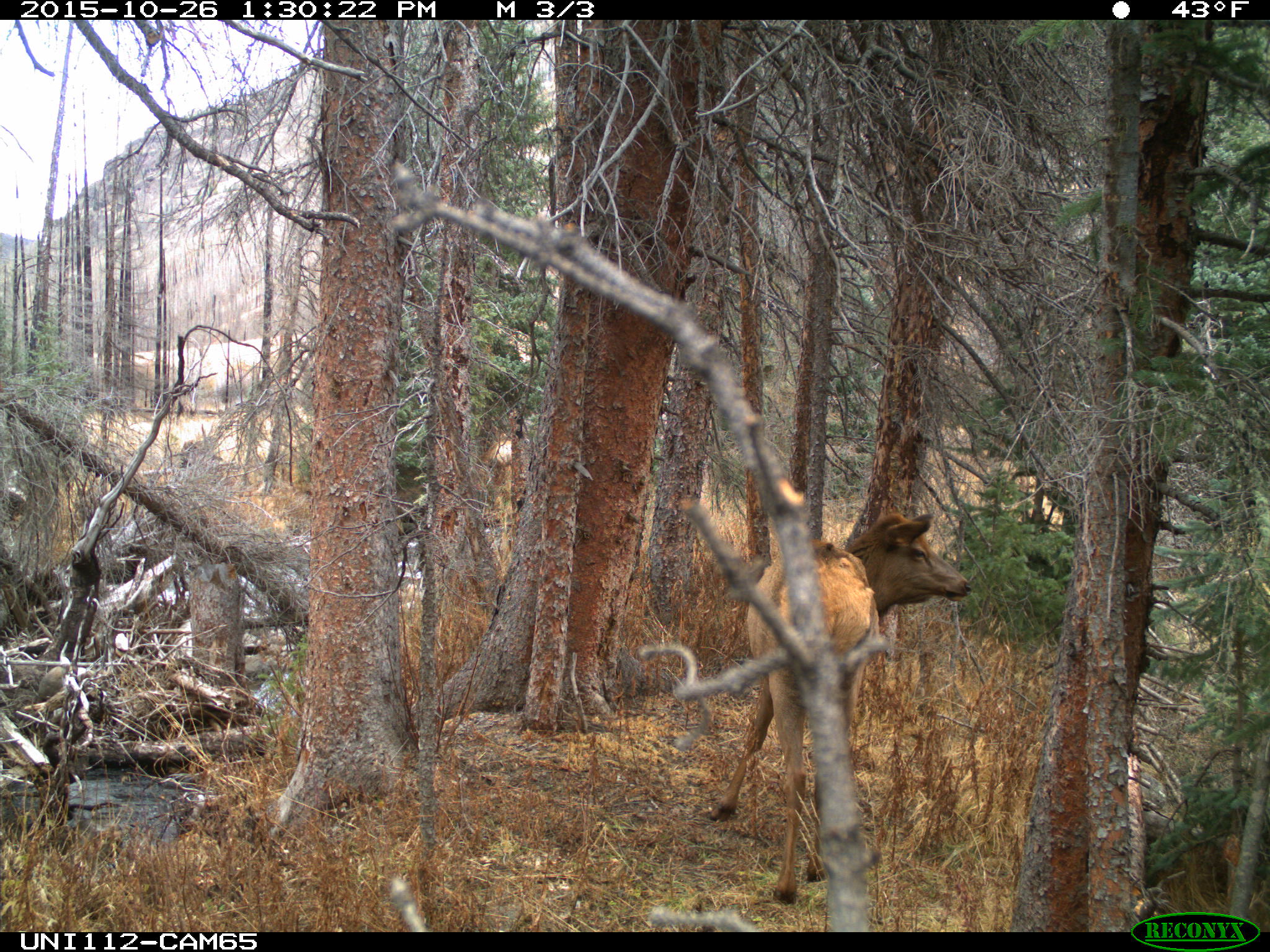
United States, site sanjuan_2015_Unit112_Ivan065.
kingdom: Animalia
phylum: Chordata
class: Mammalia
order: Artiodactyla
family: Cervidae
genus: Cervus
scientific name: Cervus elaphus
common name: red deer